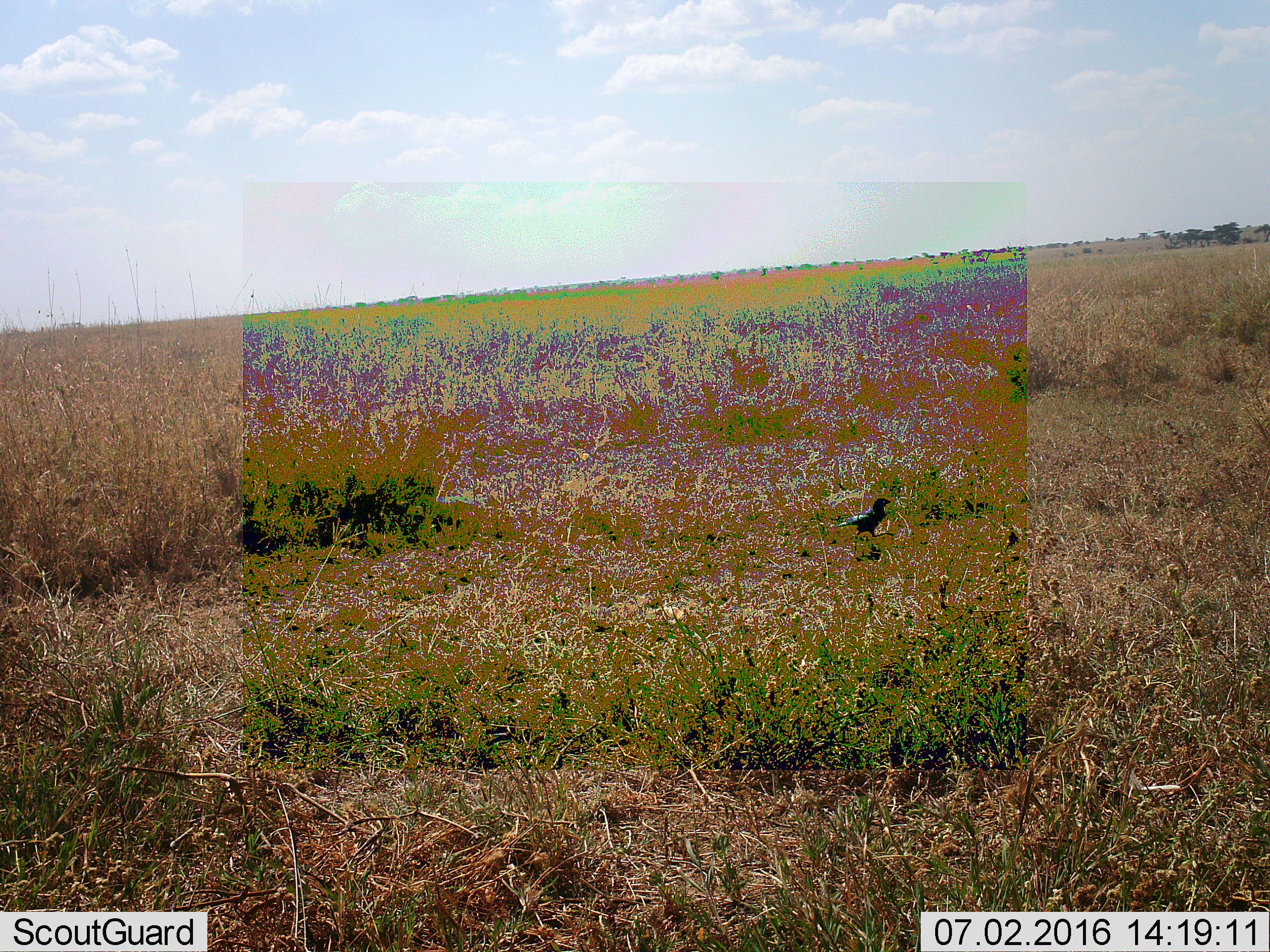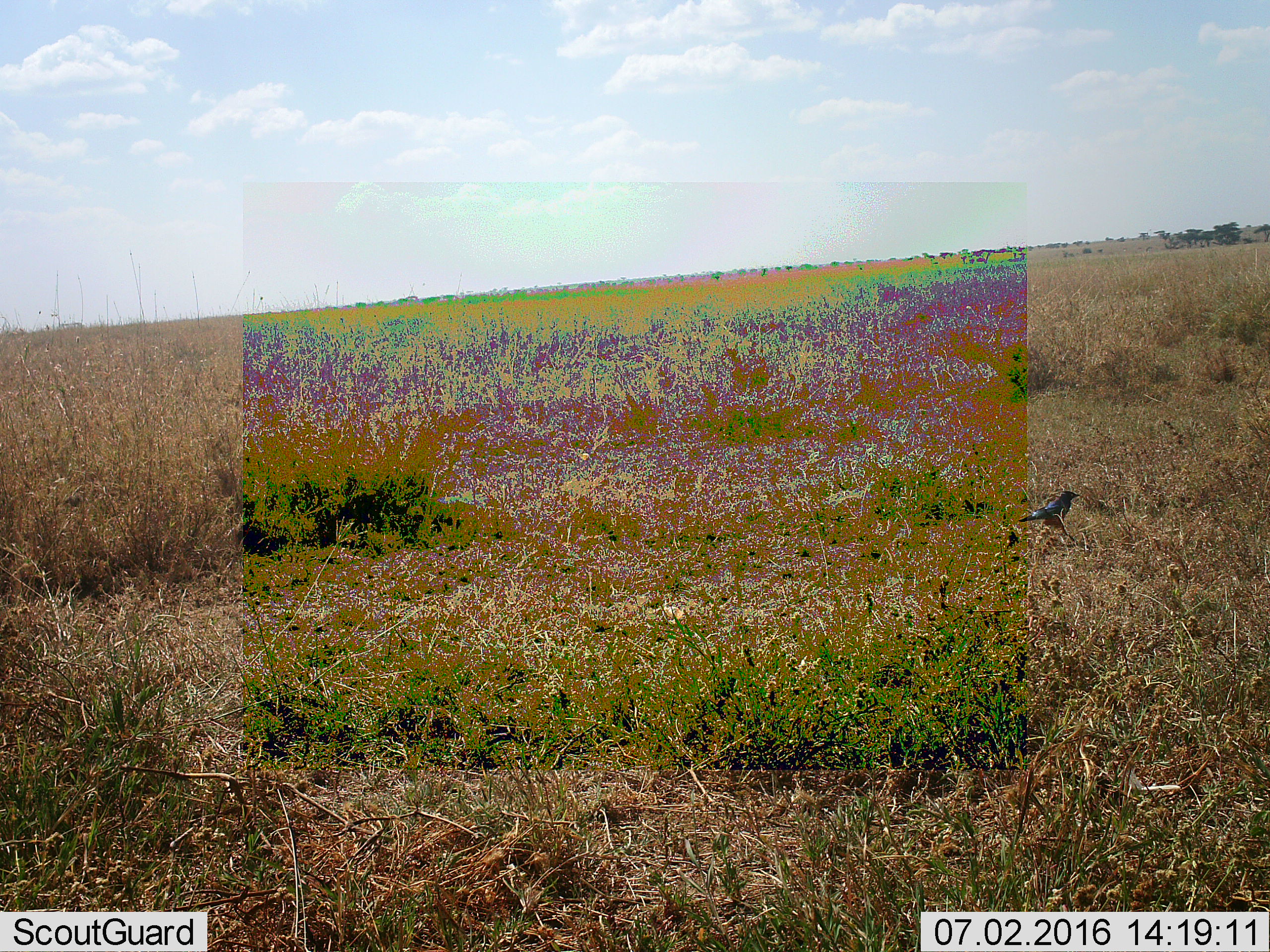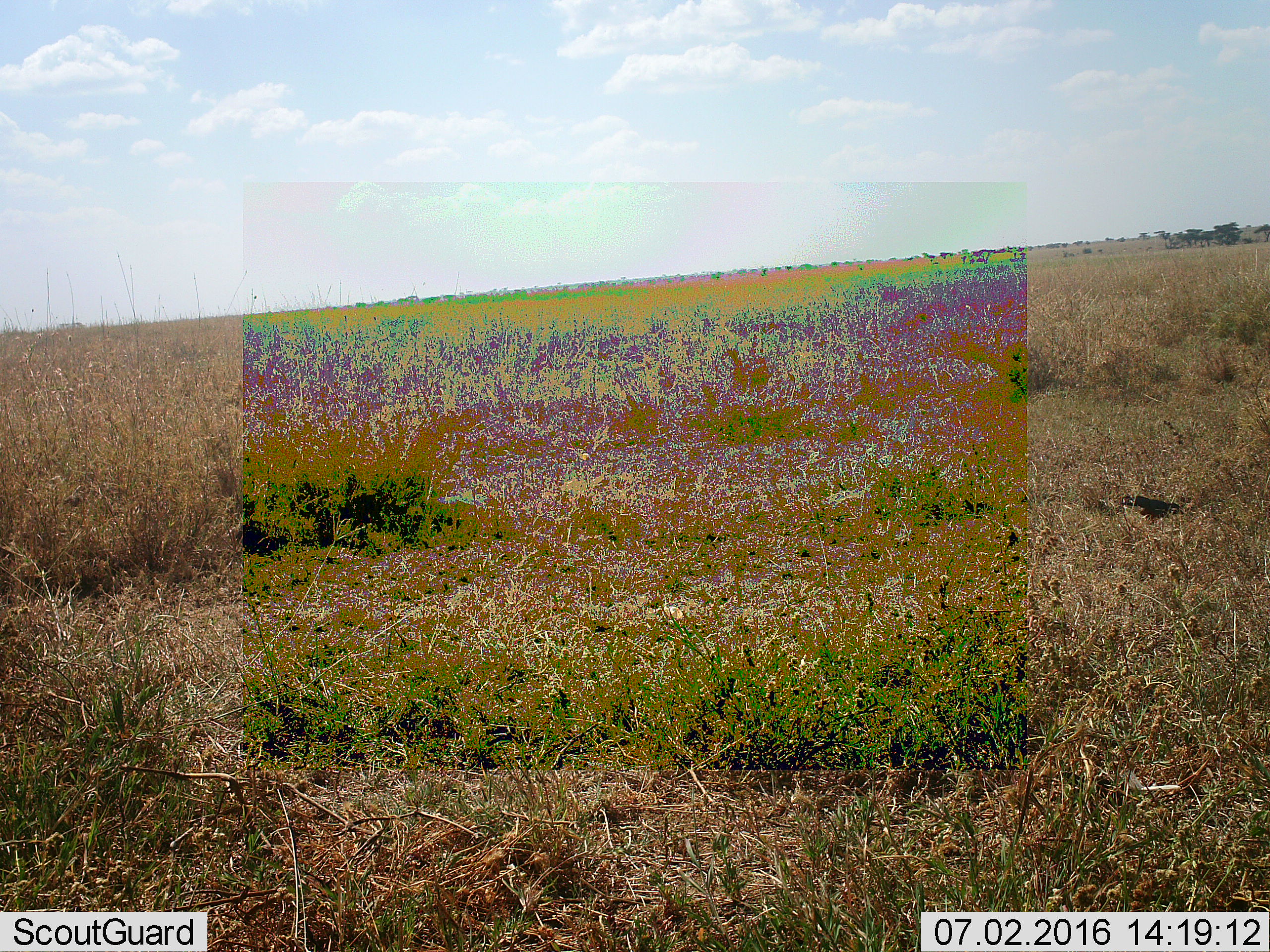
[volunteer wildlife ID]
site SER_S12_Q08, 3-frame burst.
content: unidentified animal